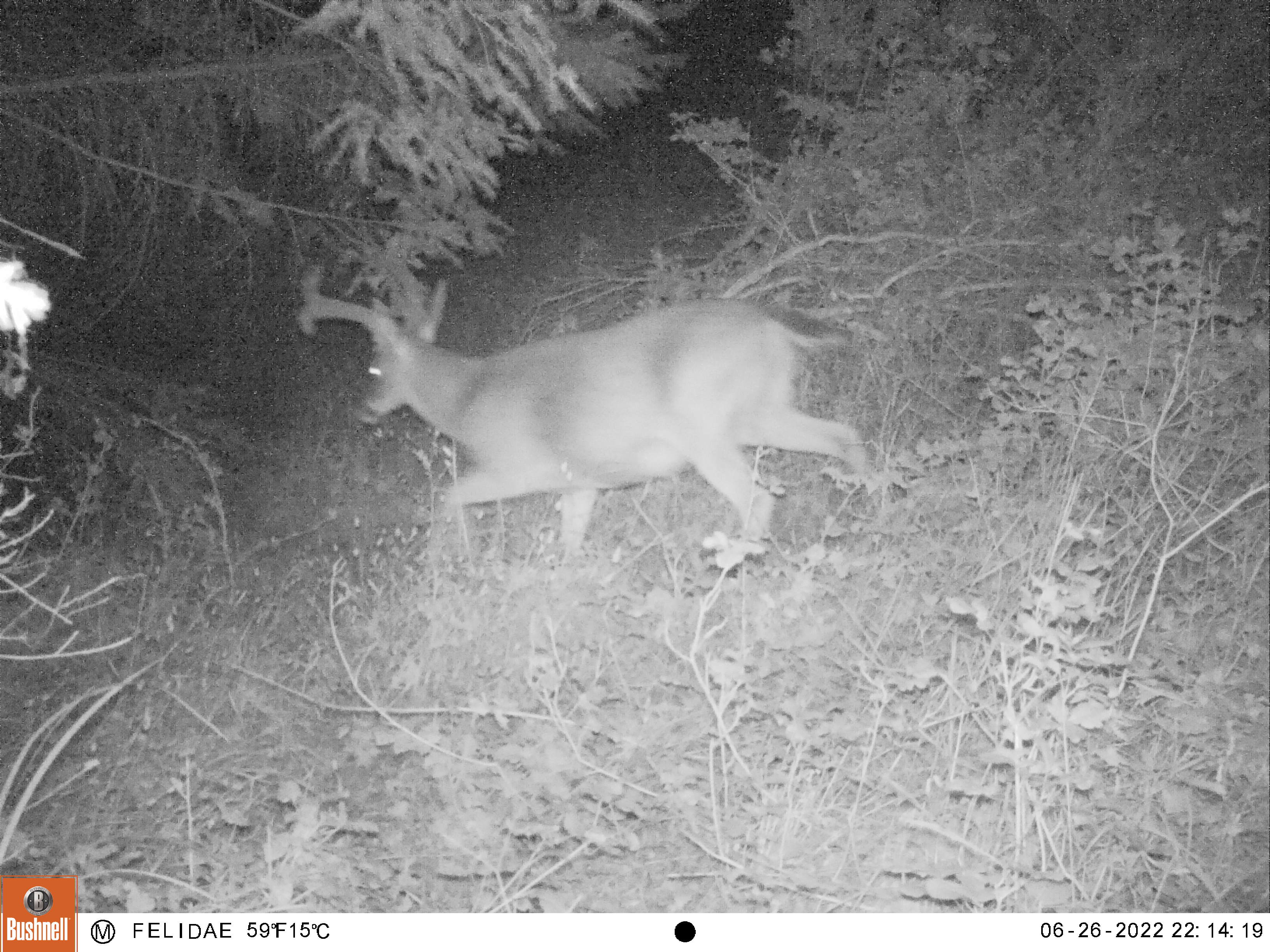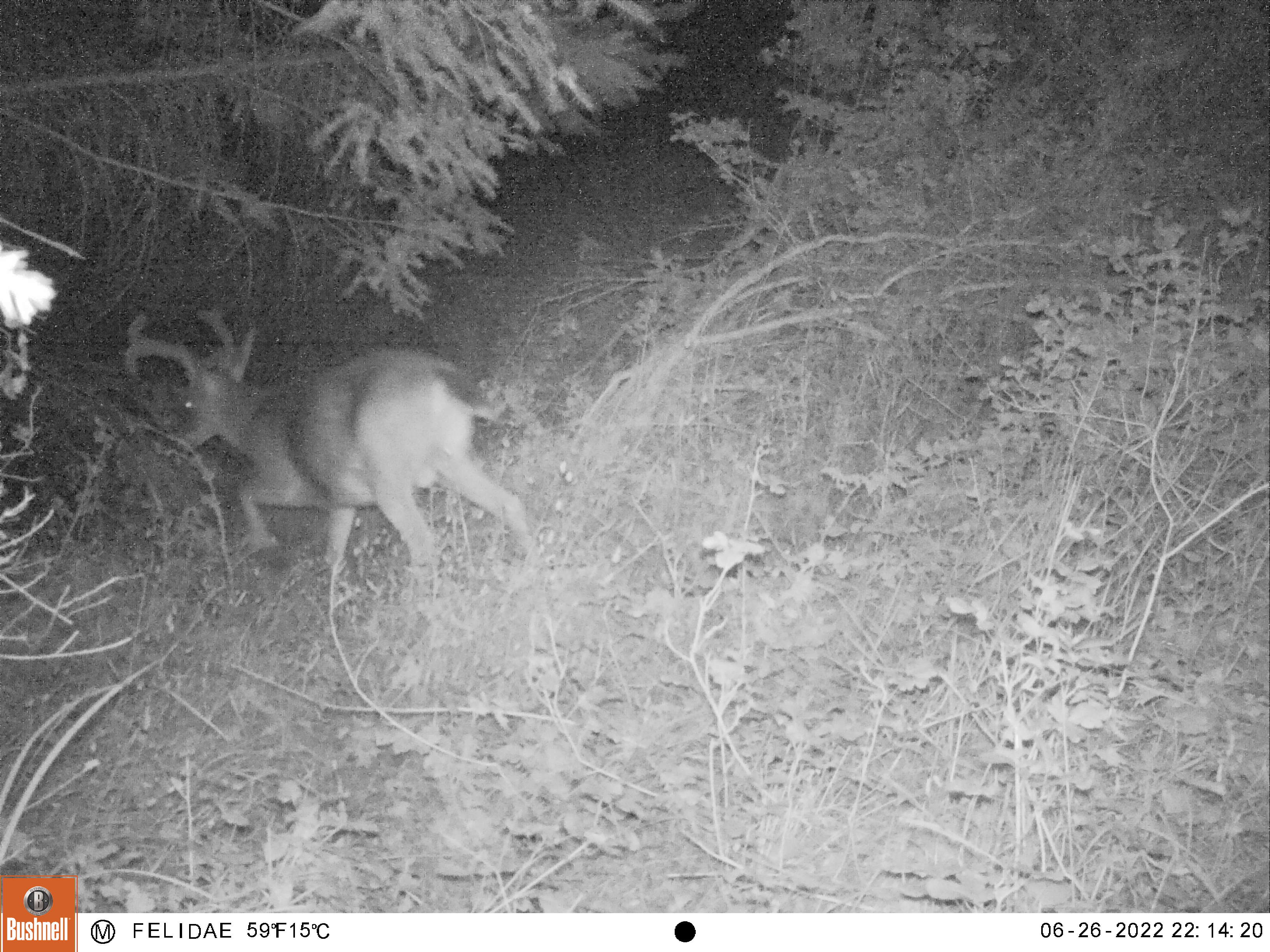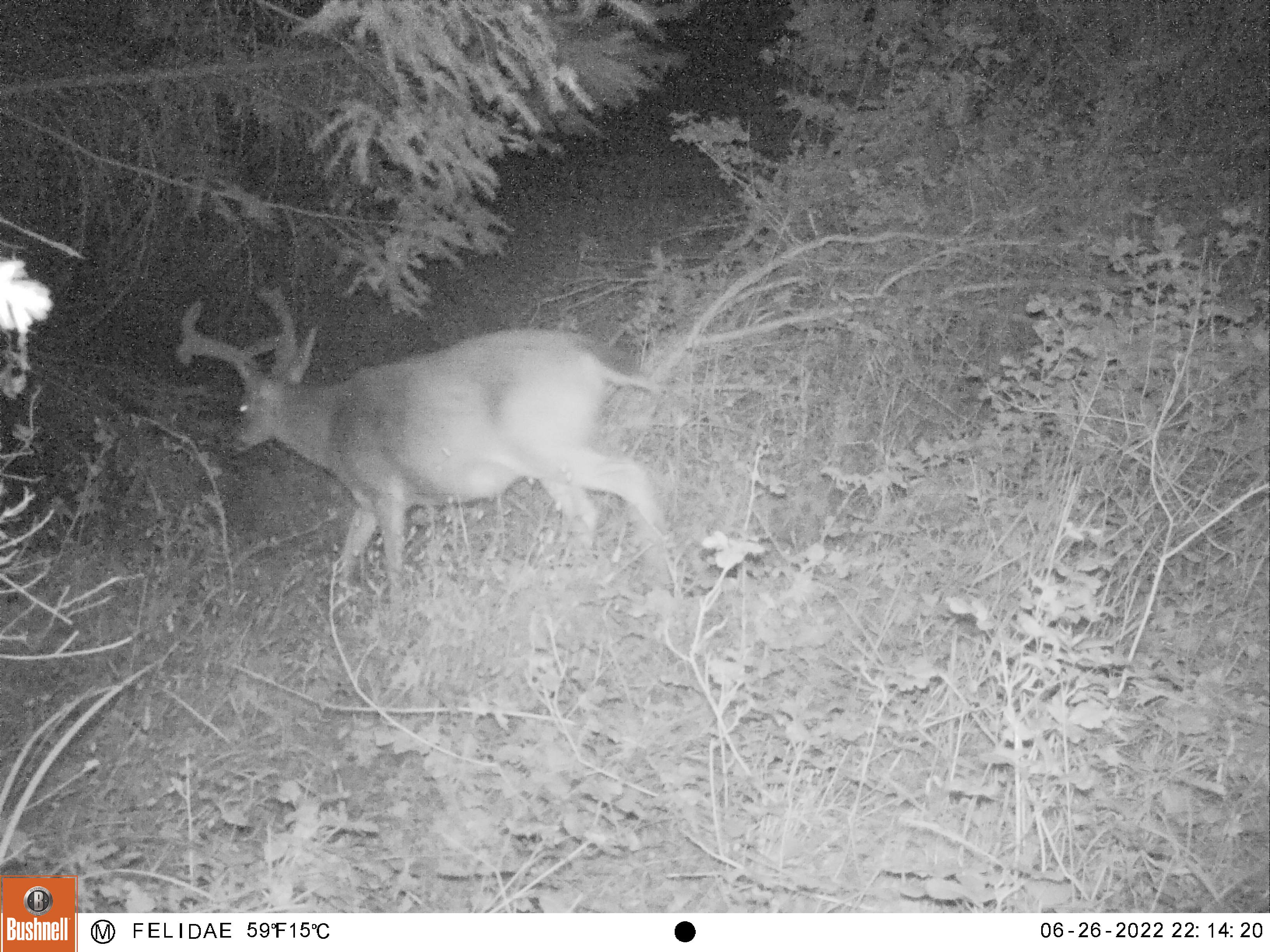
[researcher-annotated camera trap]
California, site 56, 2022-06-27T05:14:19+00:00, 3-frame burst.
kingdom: Animalia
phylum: Chordata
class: Mammalia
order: Artiodactyla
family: Cervidae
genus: Odocoileus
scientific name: Odocoileus hemionus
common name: mule deer